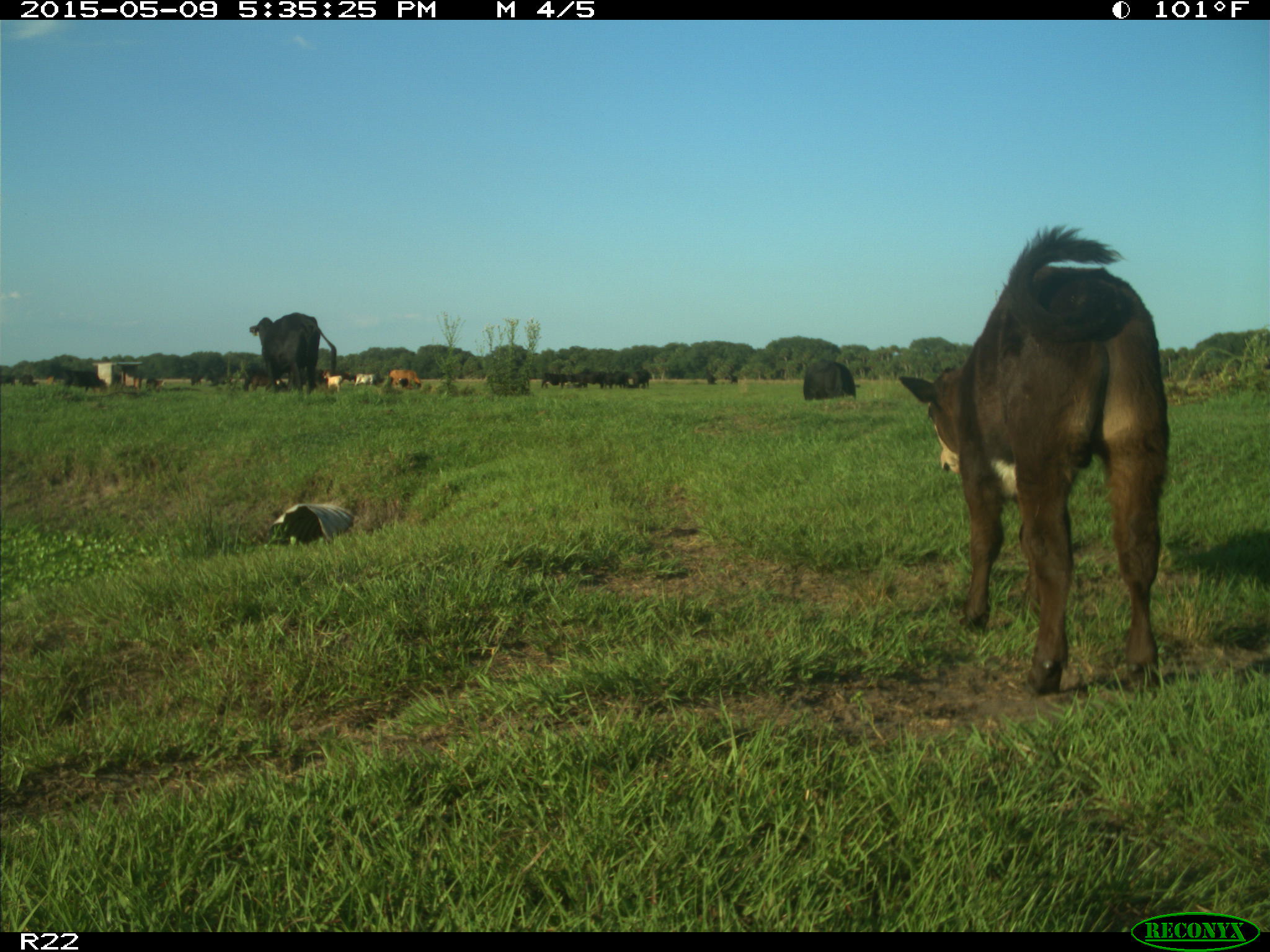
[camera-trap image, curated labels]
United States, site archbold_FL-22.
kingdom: Animalia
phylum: Chordata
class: Mammalia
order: Artiodactyla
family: Bovidae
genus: Bos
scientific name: Bos taurus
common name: domestic cow